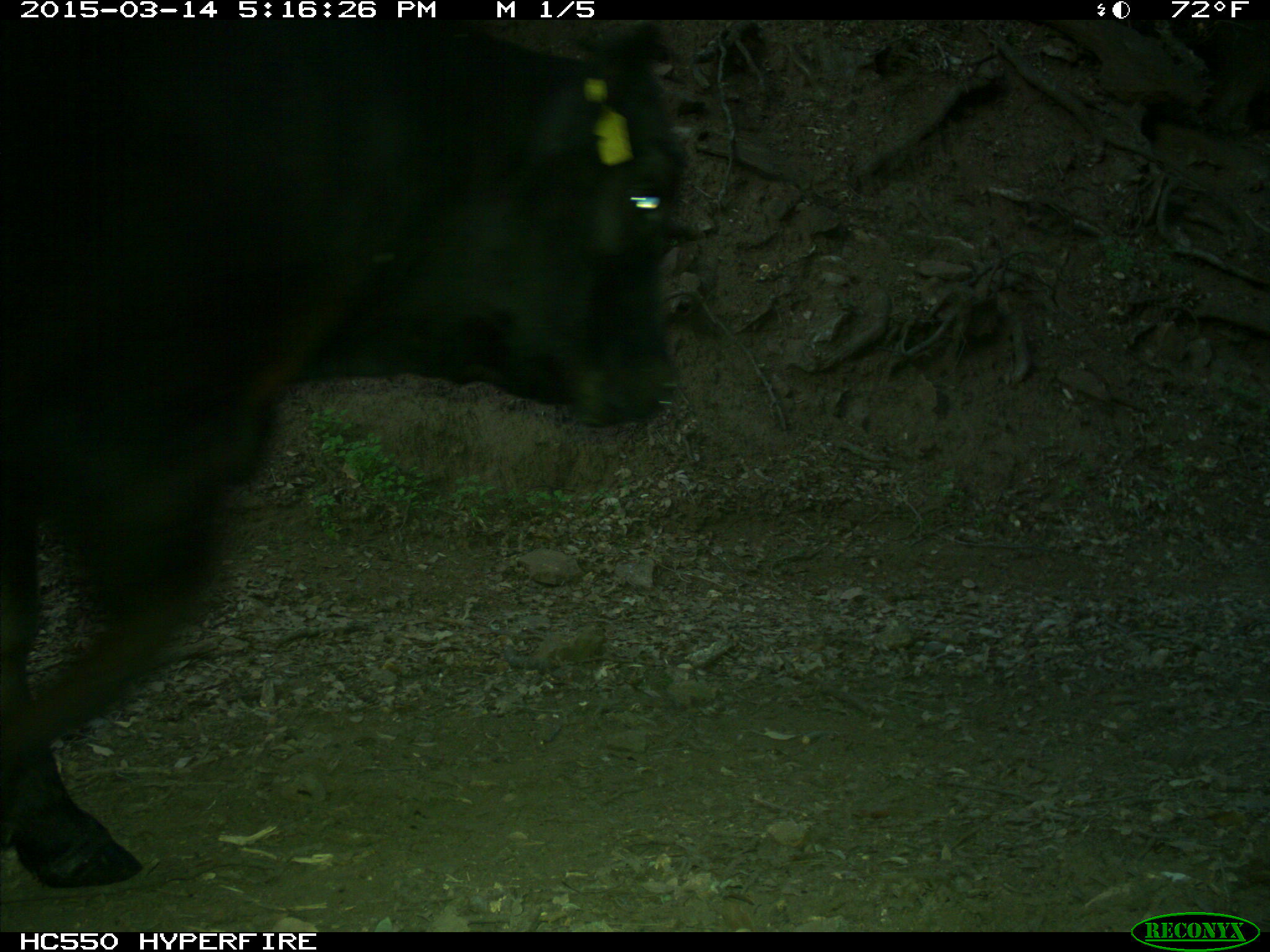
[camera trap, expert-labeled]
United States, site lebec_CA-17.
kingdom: Animalia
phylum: Chordata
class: Mammalia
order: Artiodactyla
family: Bovidae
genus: Bos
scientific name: Bos taurus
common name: domestic cow